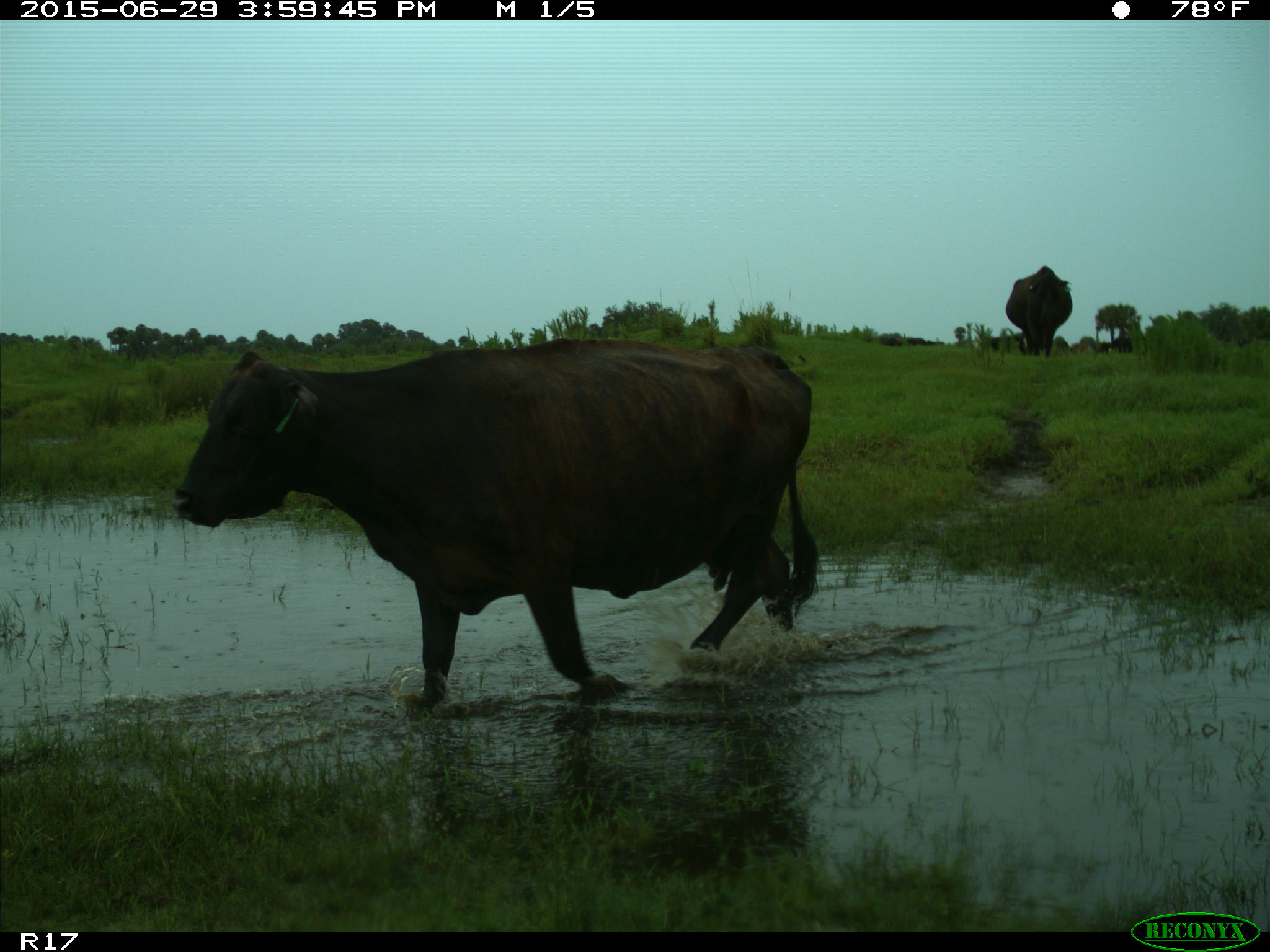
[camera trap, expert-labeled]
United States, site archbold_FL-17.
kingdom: Animalia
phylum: Chordata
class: Mammalia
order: Artiodactyla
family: Bovidae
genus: Bos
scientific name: Bos taurus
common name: domestic cow